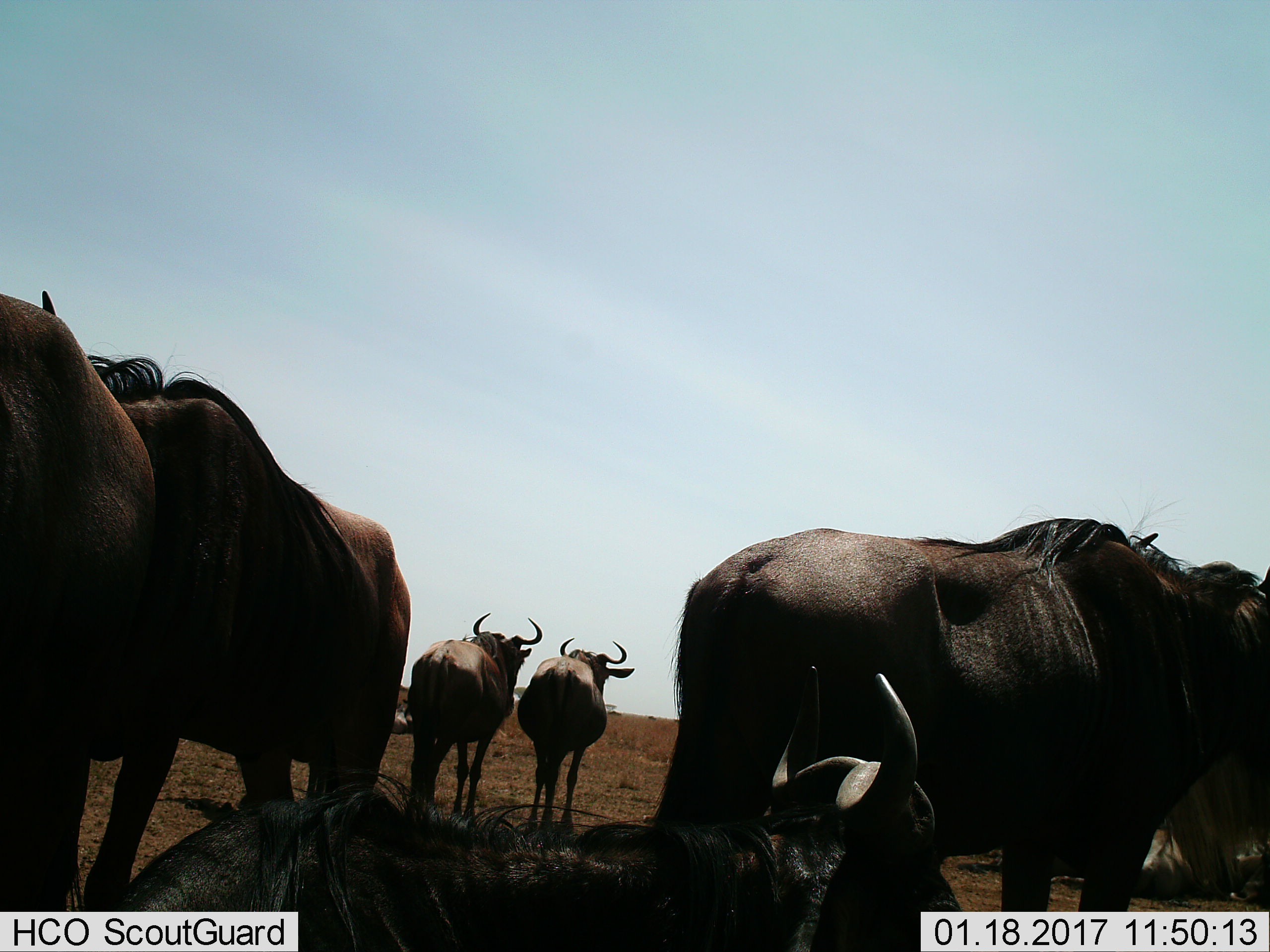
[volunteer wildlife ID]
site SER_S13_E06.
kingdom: Animalia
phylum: Chordata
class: Mammalia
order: Artiodactyla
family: Bovidae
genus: Connochaetes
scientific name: Connochaetes taurinus taurinus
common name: blue wildebeest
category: wildebeestblue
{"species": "wildebeestblue (blue wildebeest) (Connochaetes taurinus taurinus)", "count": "6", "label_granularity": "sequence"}